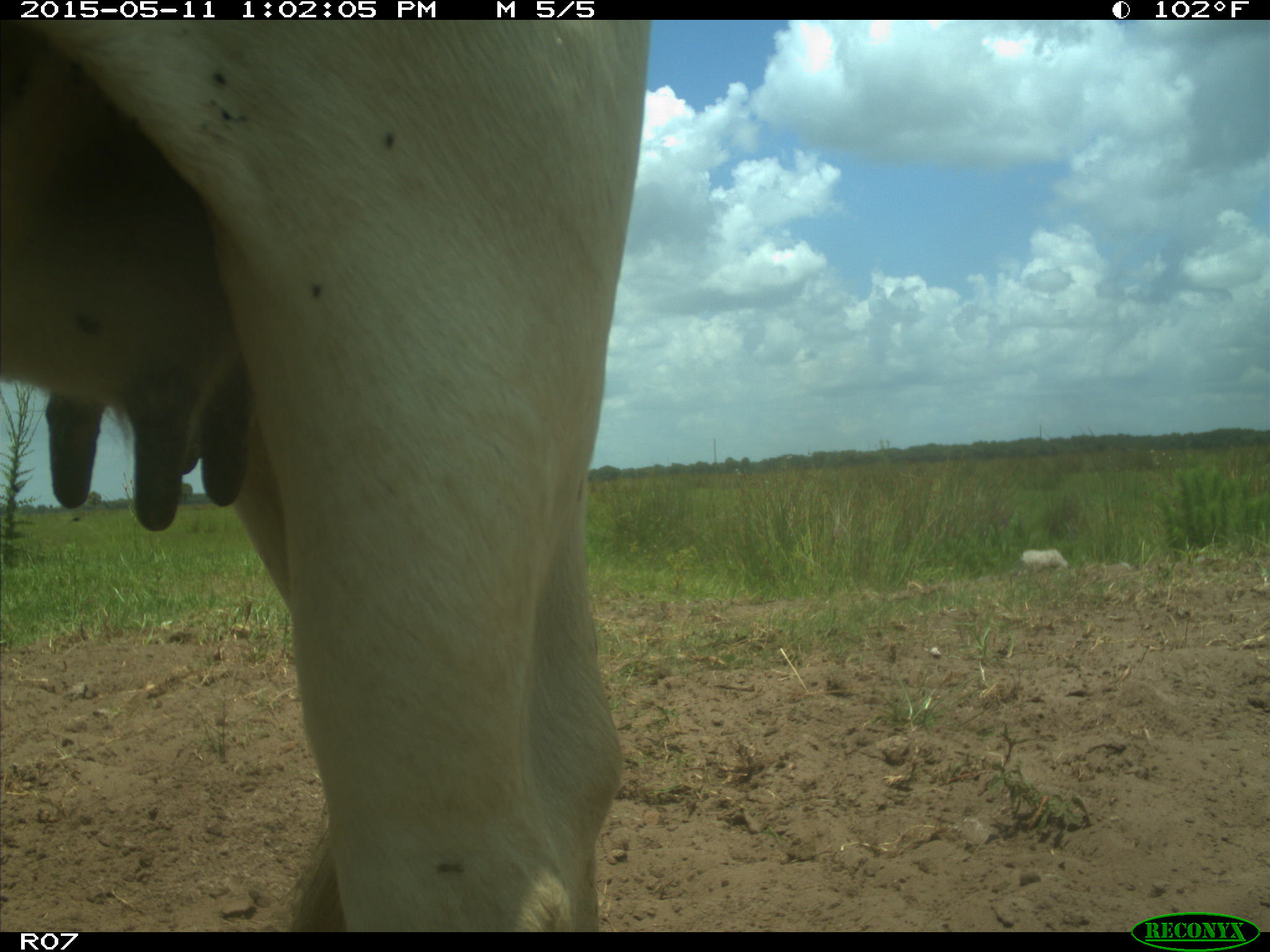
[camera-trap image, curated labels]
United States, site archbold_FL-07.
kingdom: Animalia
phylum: Chordata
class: Mammalia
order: Artiodactyla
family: Bovidae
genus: Bos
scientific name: Bos taurus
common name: domestic cow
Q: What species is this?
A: Bos taurus (domestic cow).